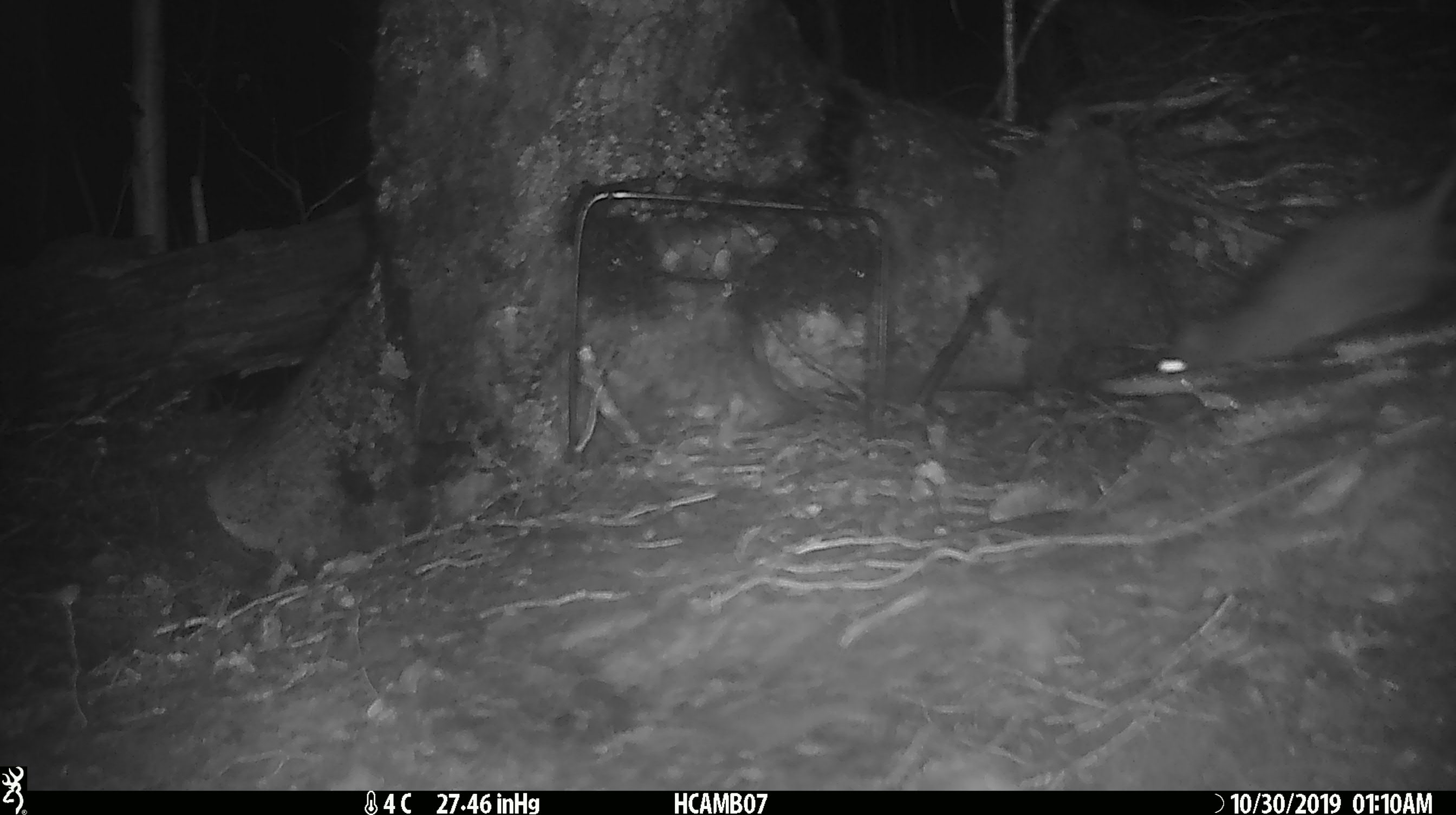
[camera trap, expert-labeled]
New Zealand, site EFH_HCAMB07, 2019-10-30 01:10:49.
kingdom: Animalia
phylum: Chordata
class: Mammalia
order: Rodentia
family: Muridae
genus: Mus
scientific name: Mus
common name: mouse